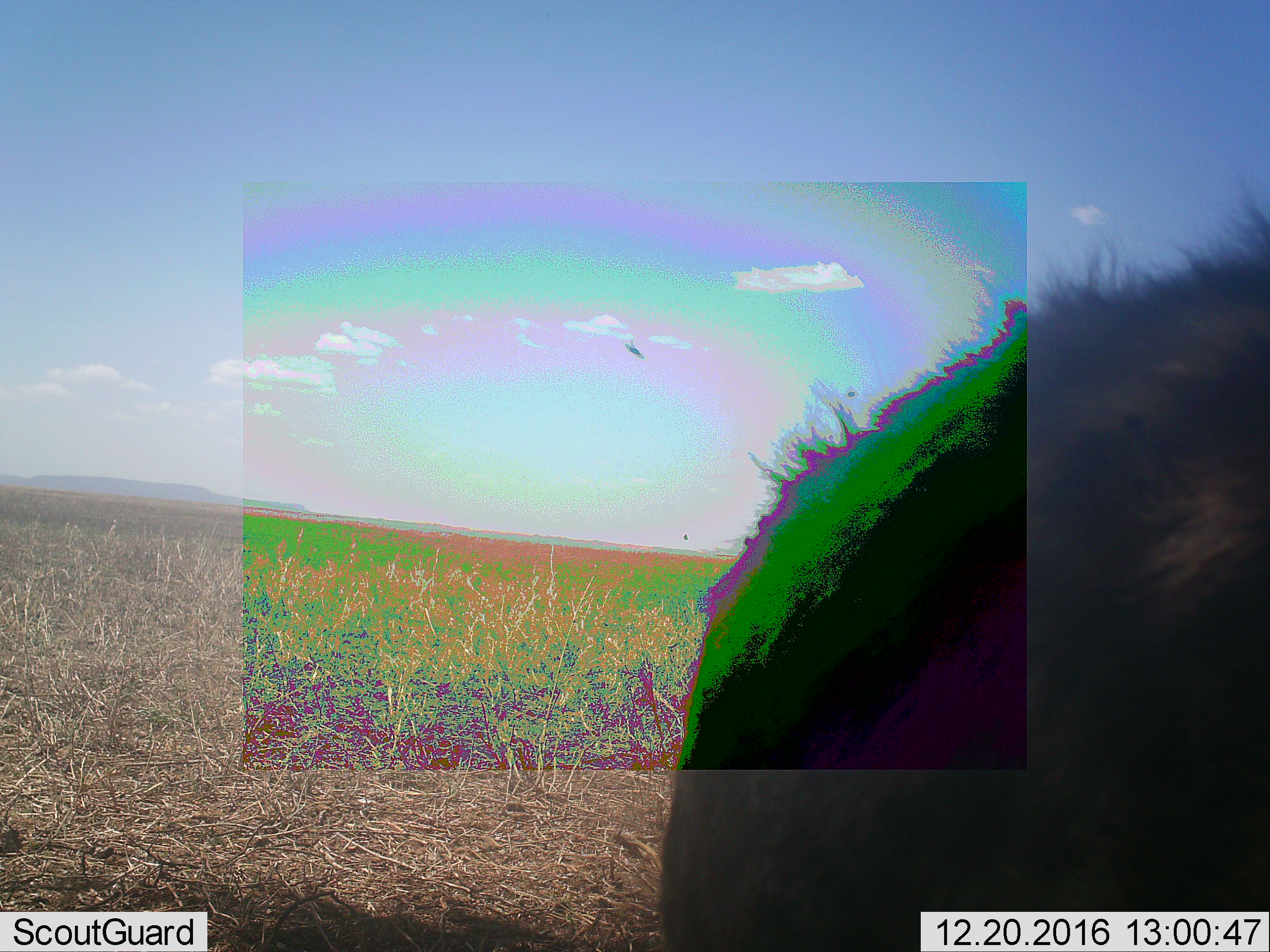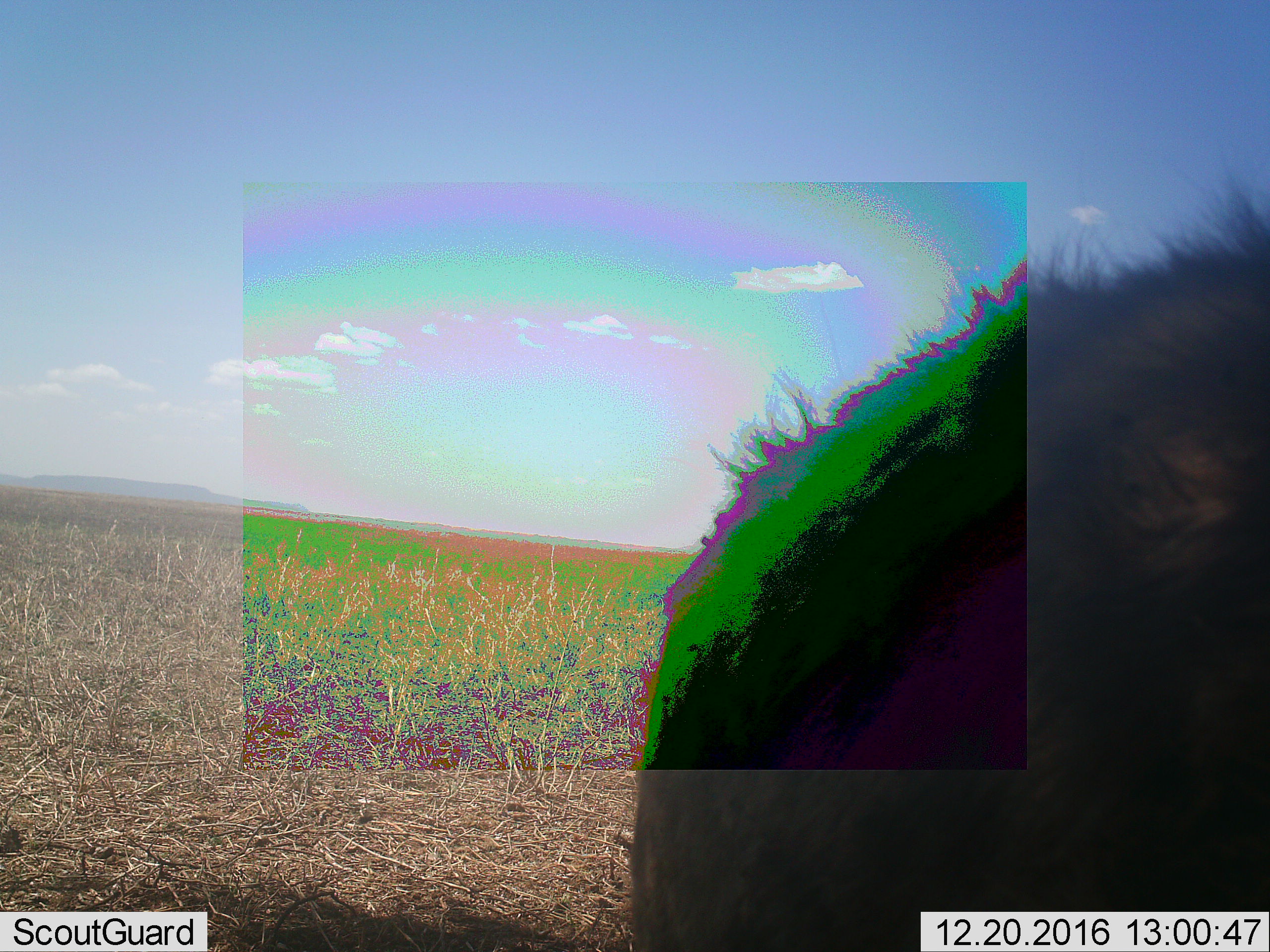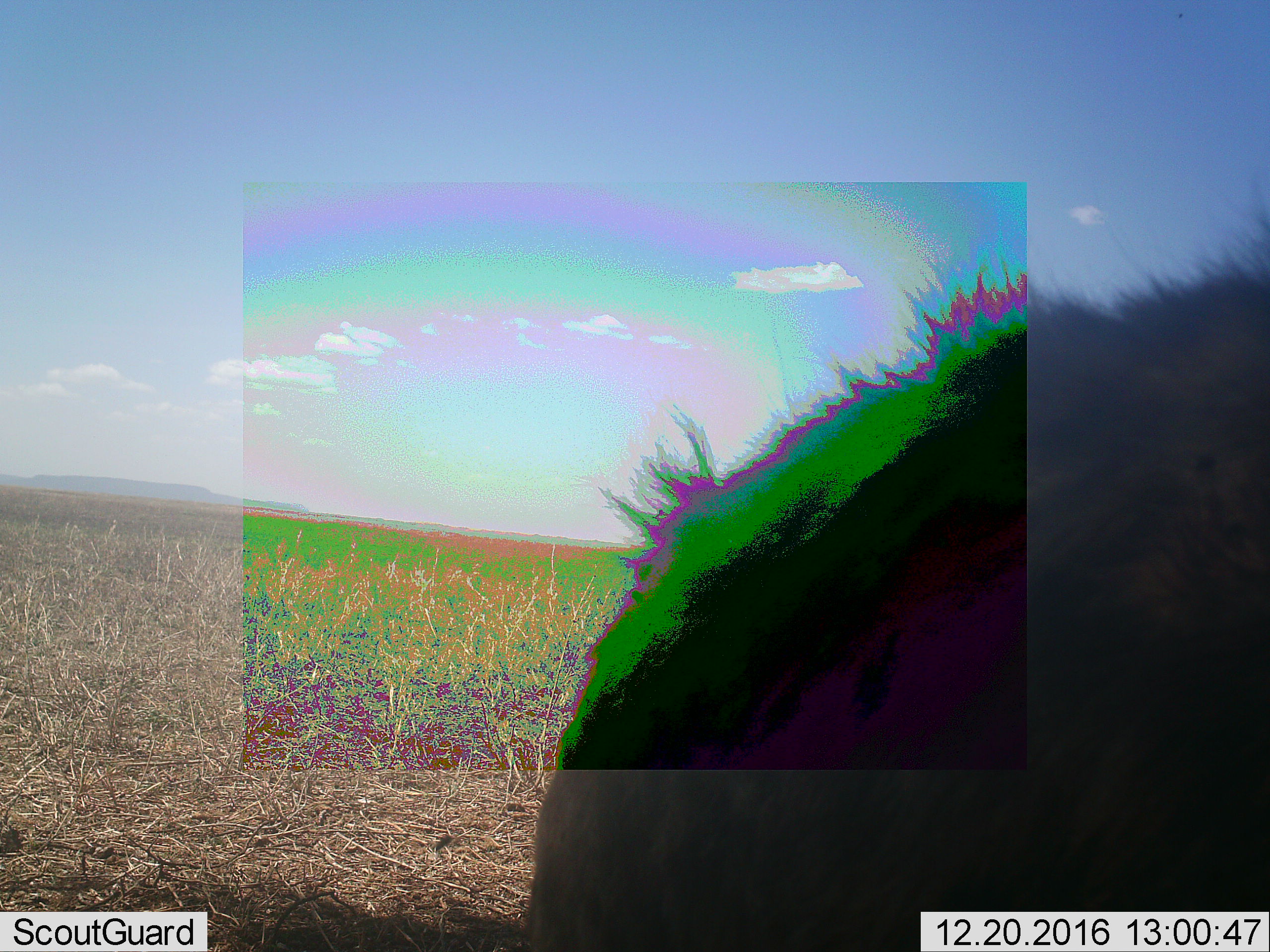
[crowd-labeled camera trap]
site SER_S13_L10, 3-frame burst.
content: unidentified animal